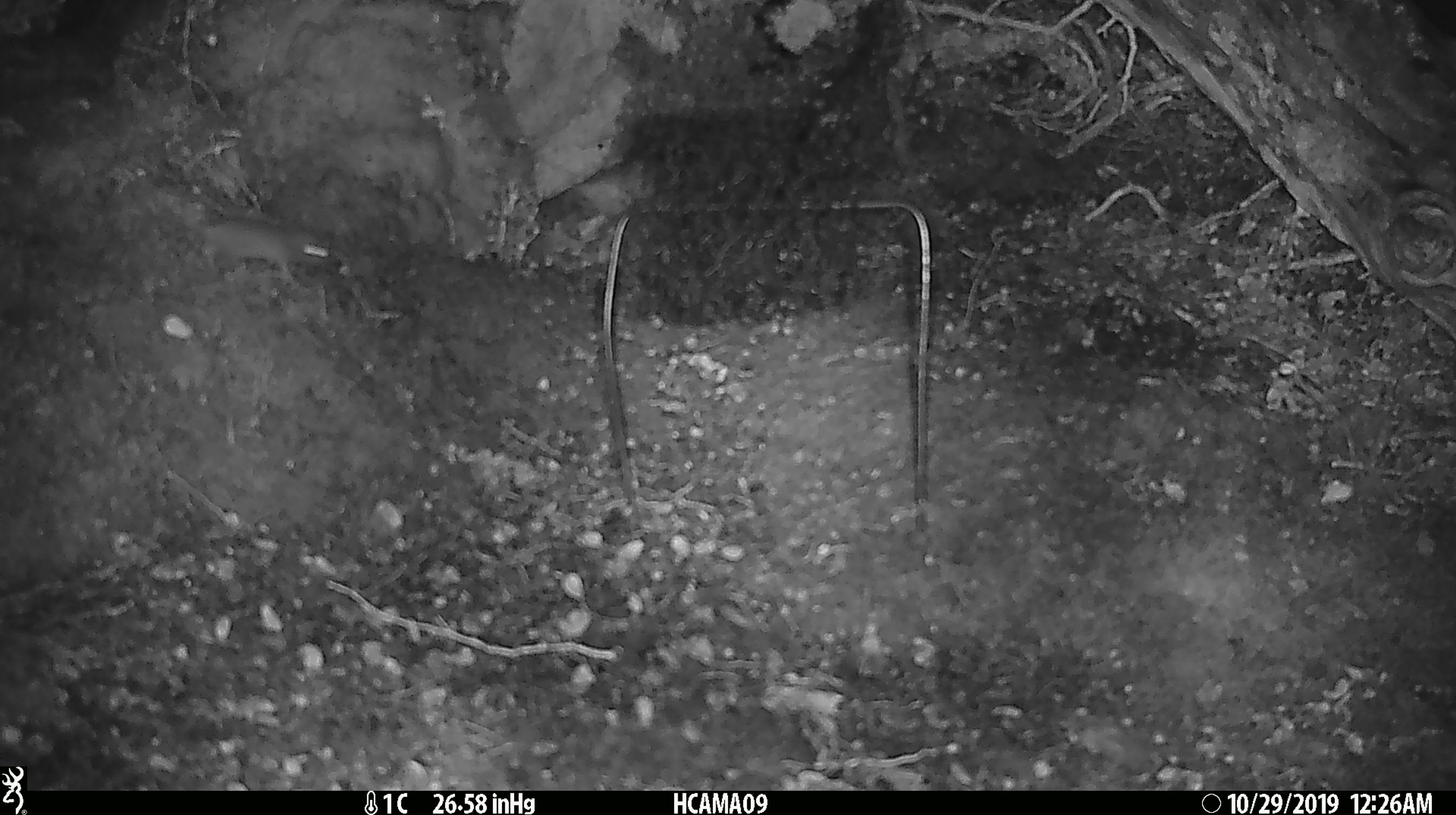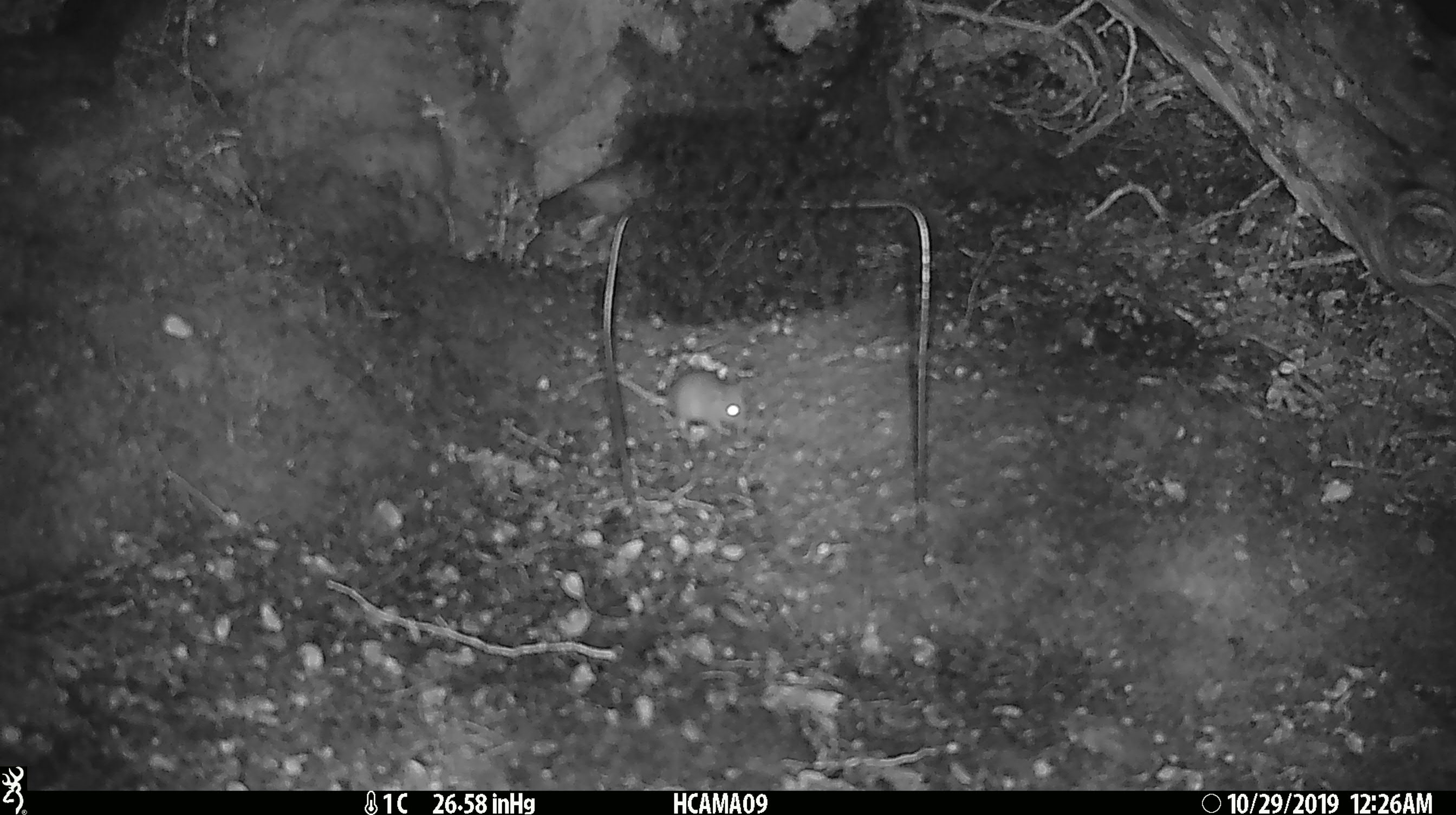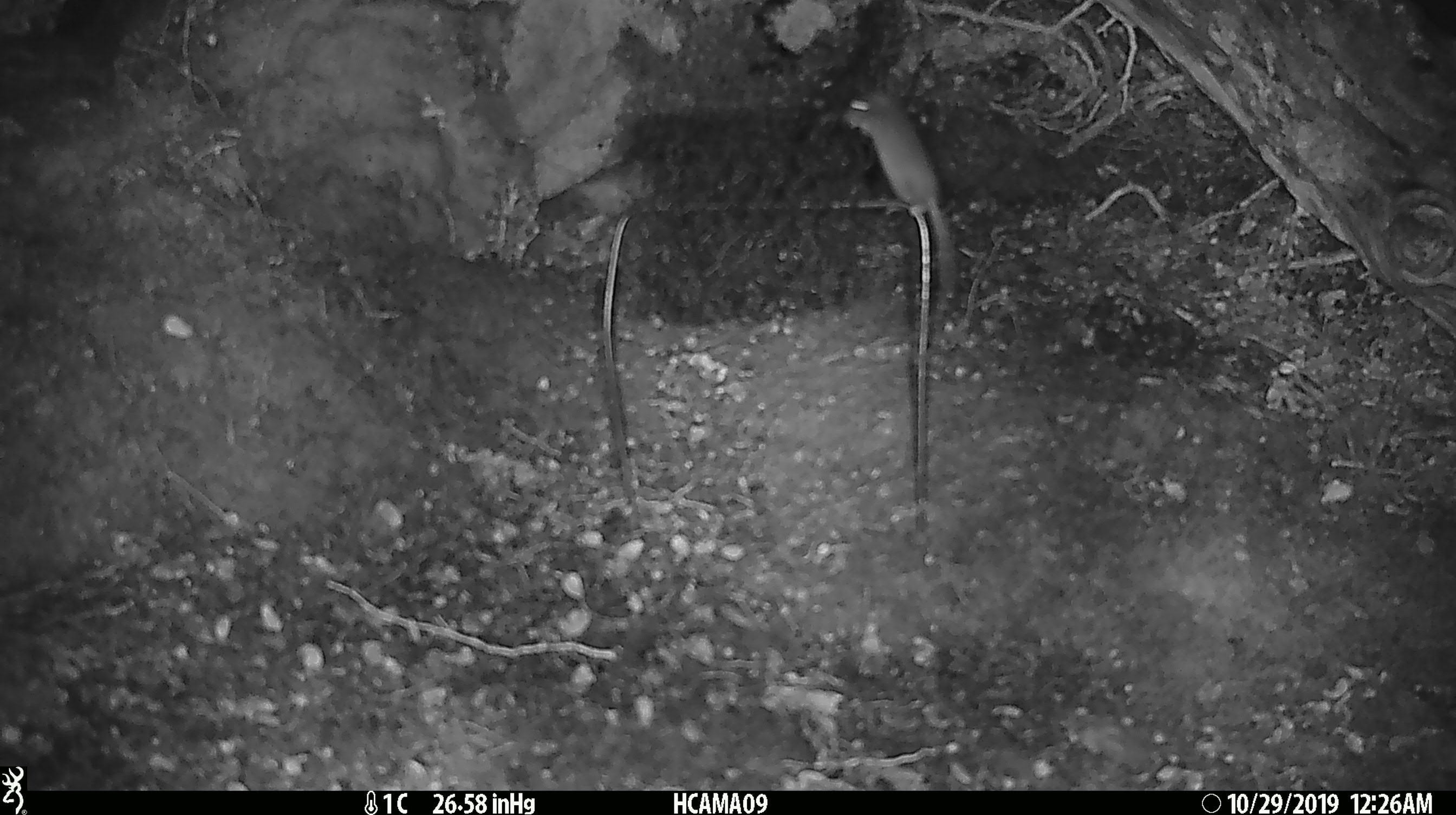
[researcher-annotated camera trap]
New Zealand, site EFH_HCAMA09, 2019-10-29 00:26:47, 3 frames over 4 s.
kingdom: Animalia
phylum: Chordata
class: Mammalia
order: Rodentia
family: Muridae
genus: Mus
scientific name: Mus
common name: mouse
Mouse (Mus).